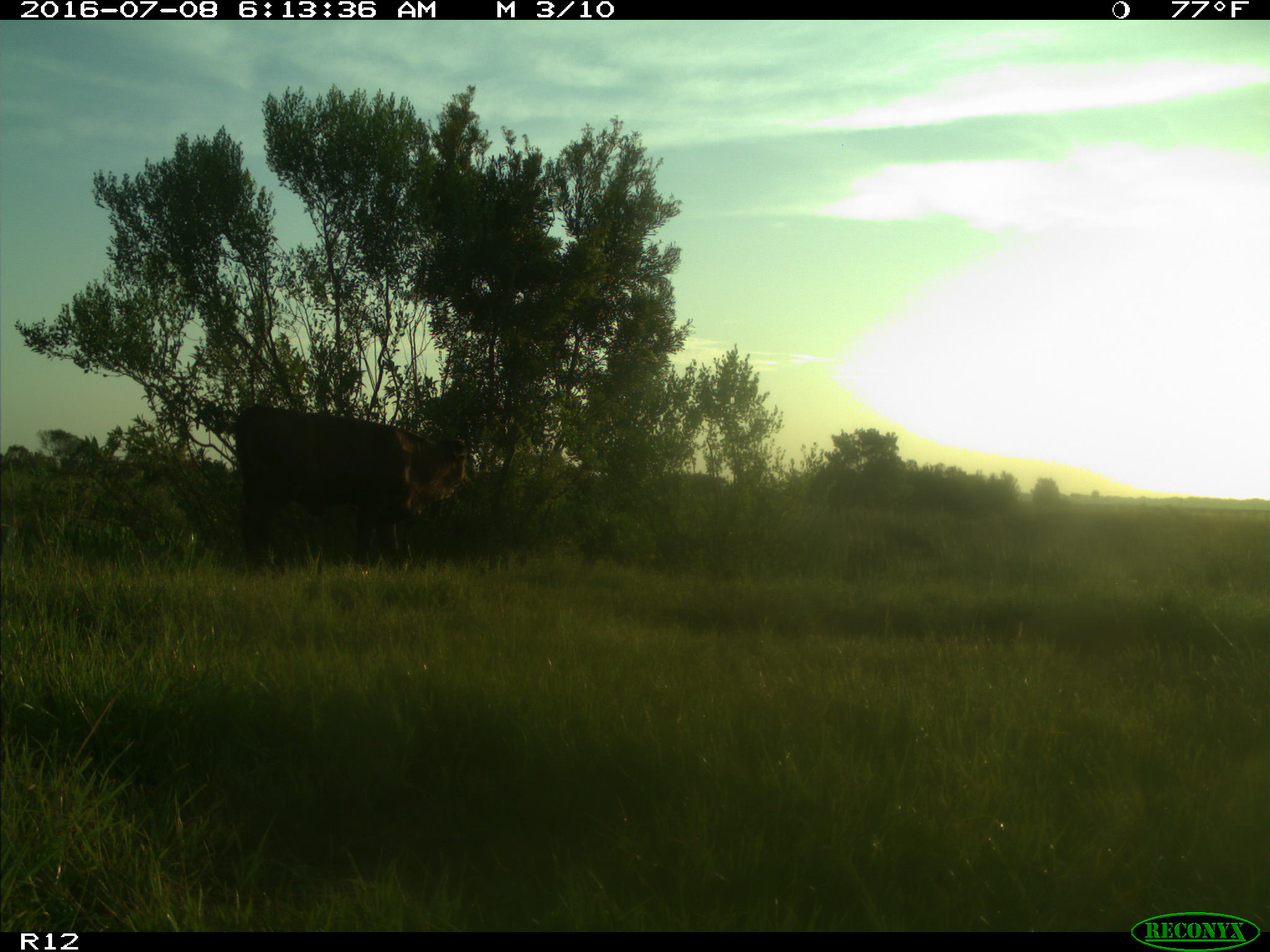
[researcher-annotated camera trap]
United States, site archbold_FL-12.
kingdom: Animalia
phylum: Chordata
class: Mammalia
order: Artiodactyla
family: Bovidae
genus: Bos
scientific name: Bos taurus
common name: domestic cow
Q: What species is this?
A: Bos taurus (domestic cow).